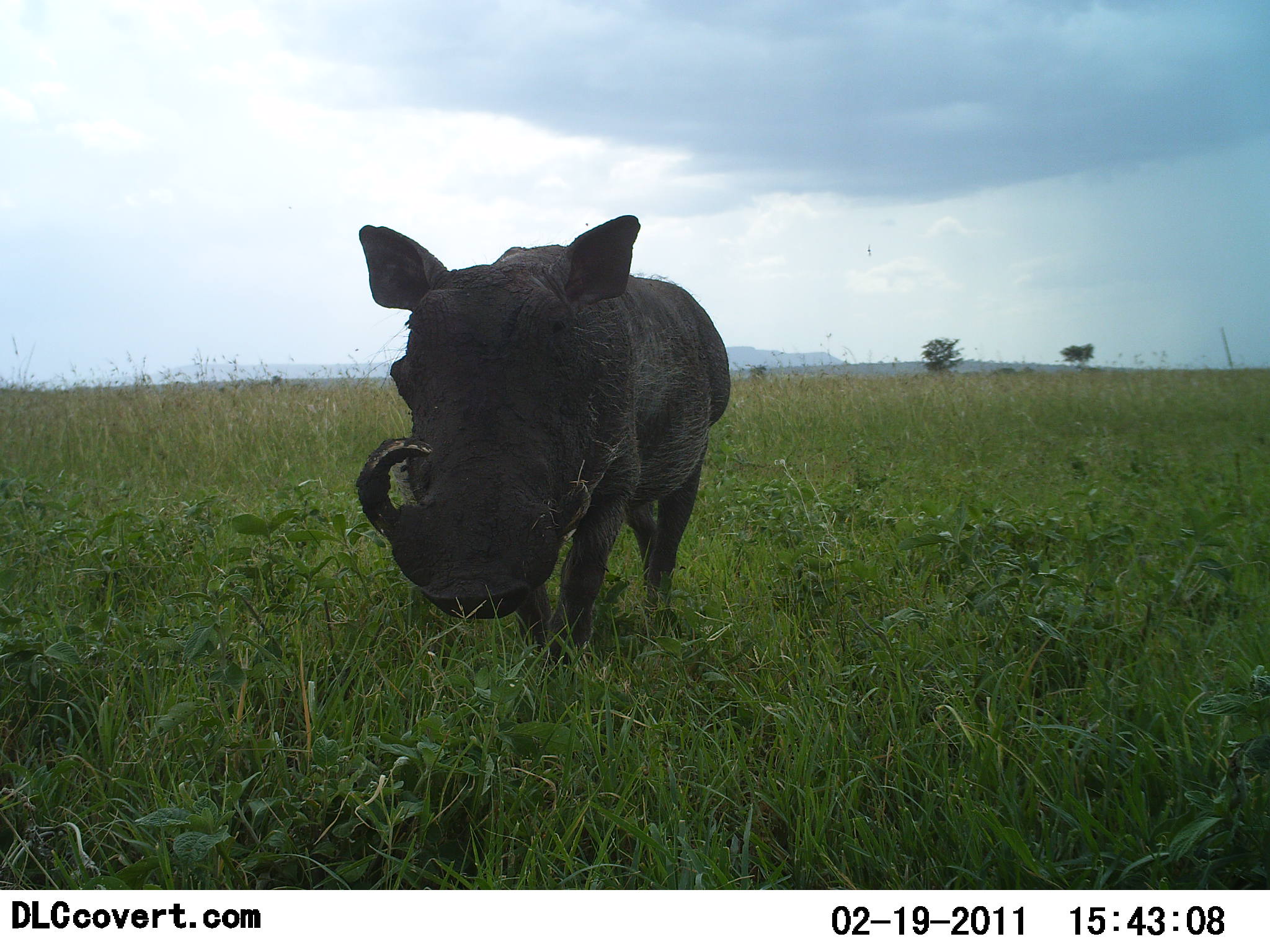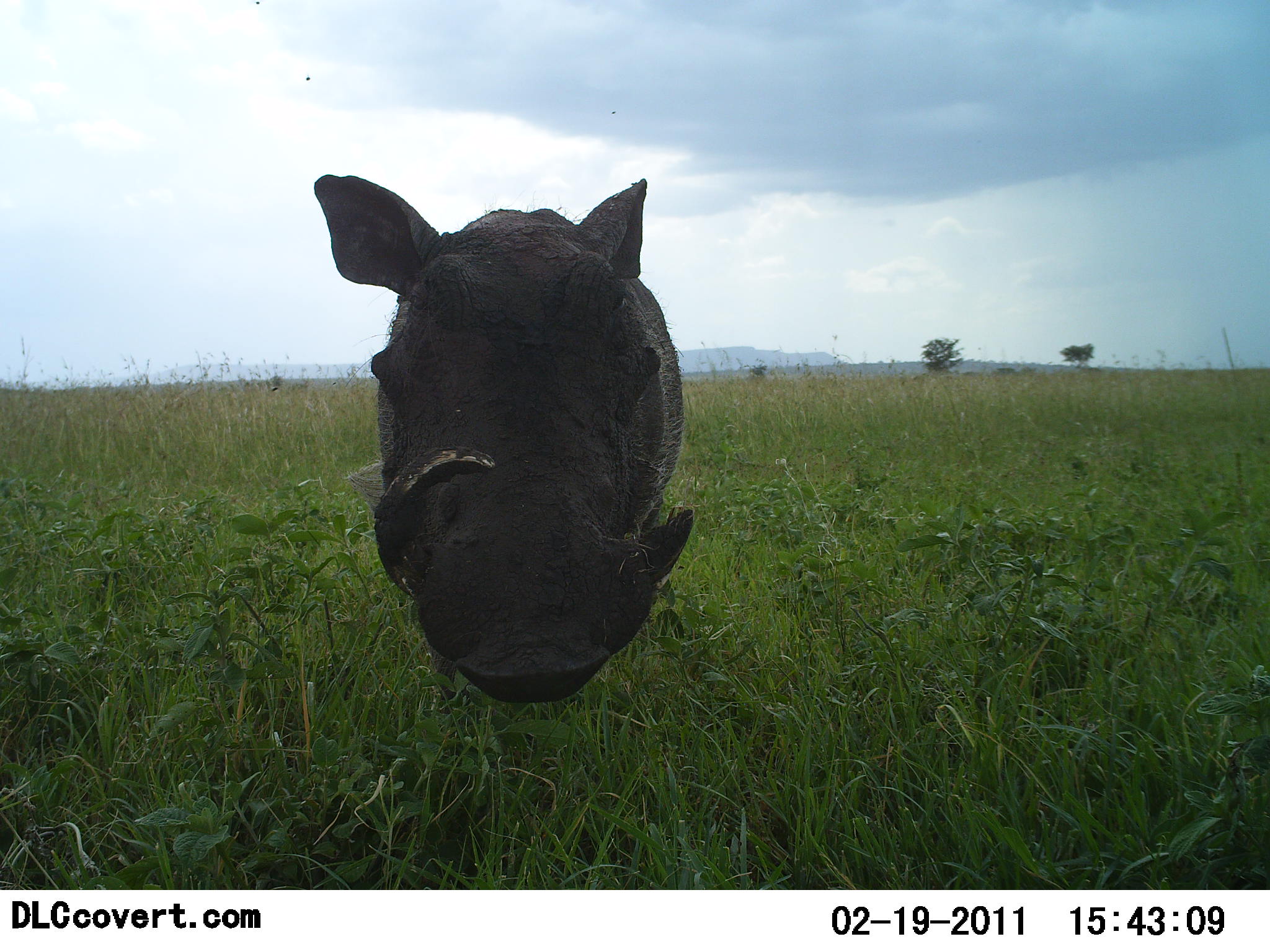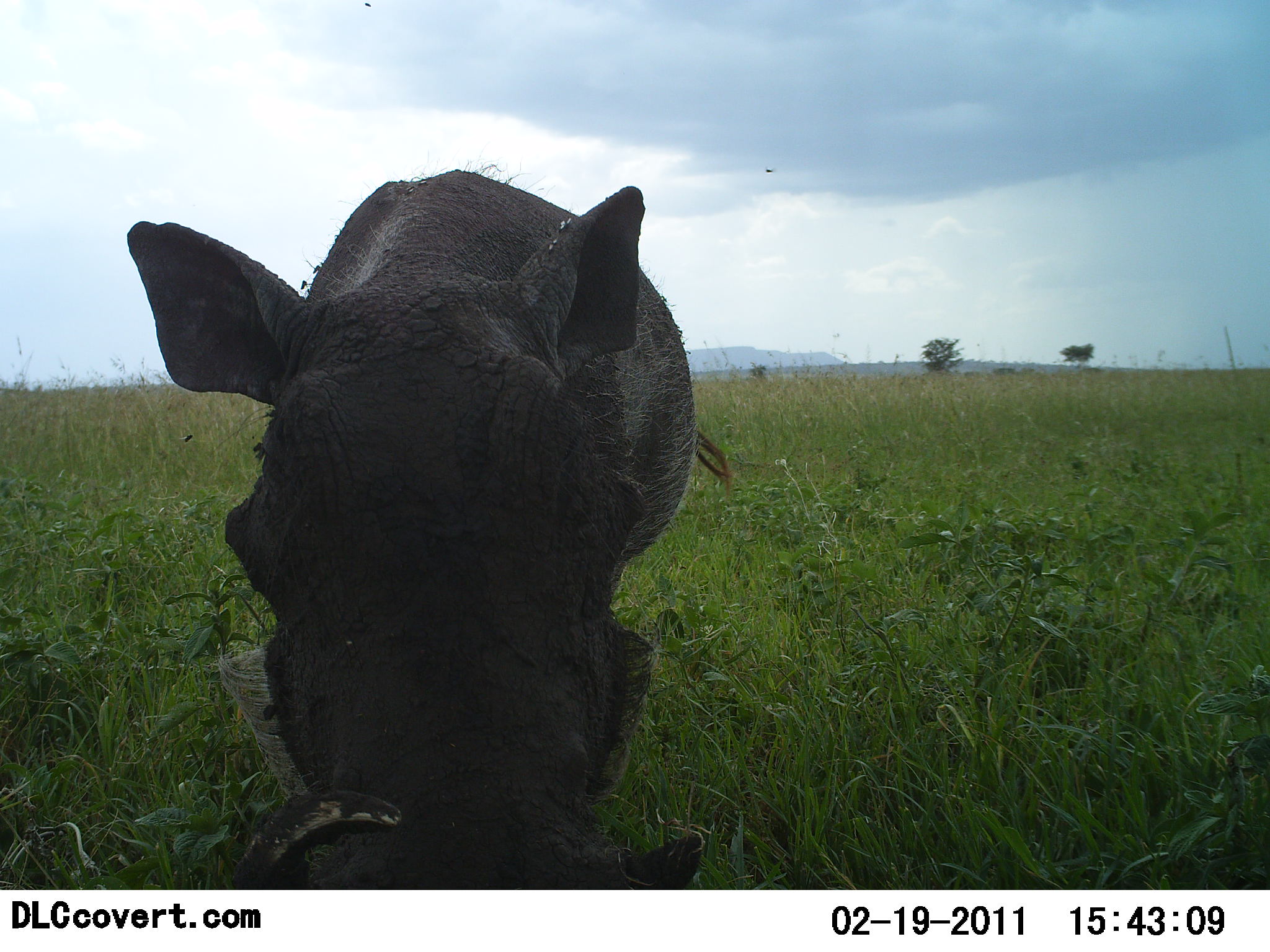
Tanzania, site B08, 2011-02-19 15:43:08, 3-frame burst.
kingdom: Animalia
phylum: Chordata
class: Mammalia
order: Artiodactyla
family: Suidae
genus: Phacochoerus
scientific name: Phacochoerus africanus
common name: warthog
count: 1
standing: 0%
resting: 0%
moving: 87%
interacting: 7%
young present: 0%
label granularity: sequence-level